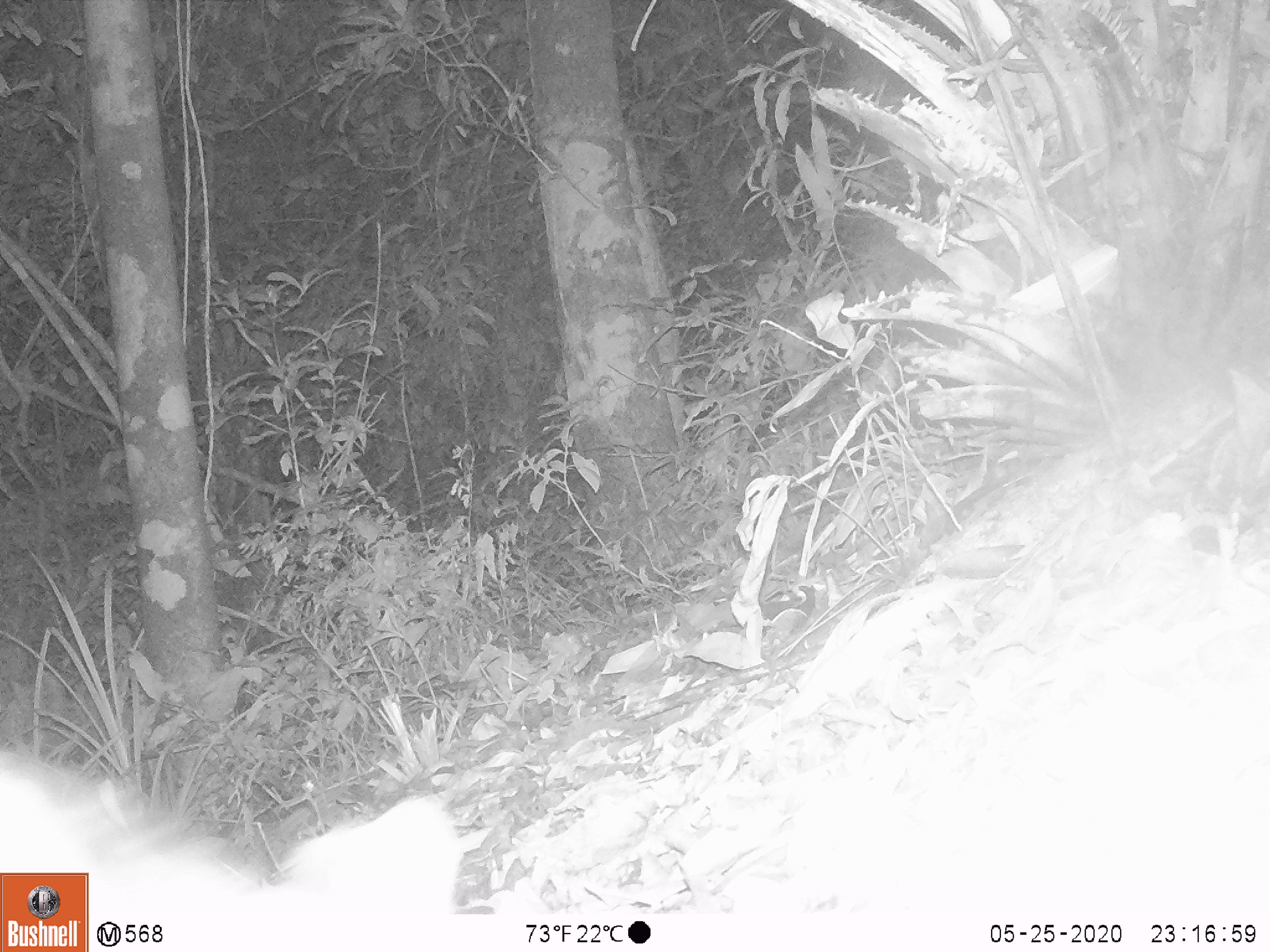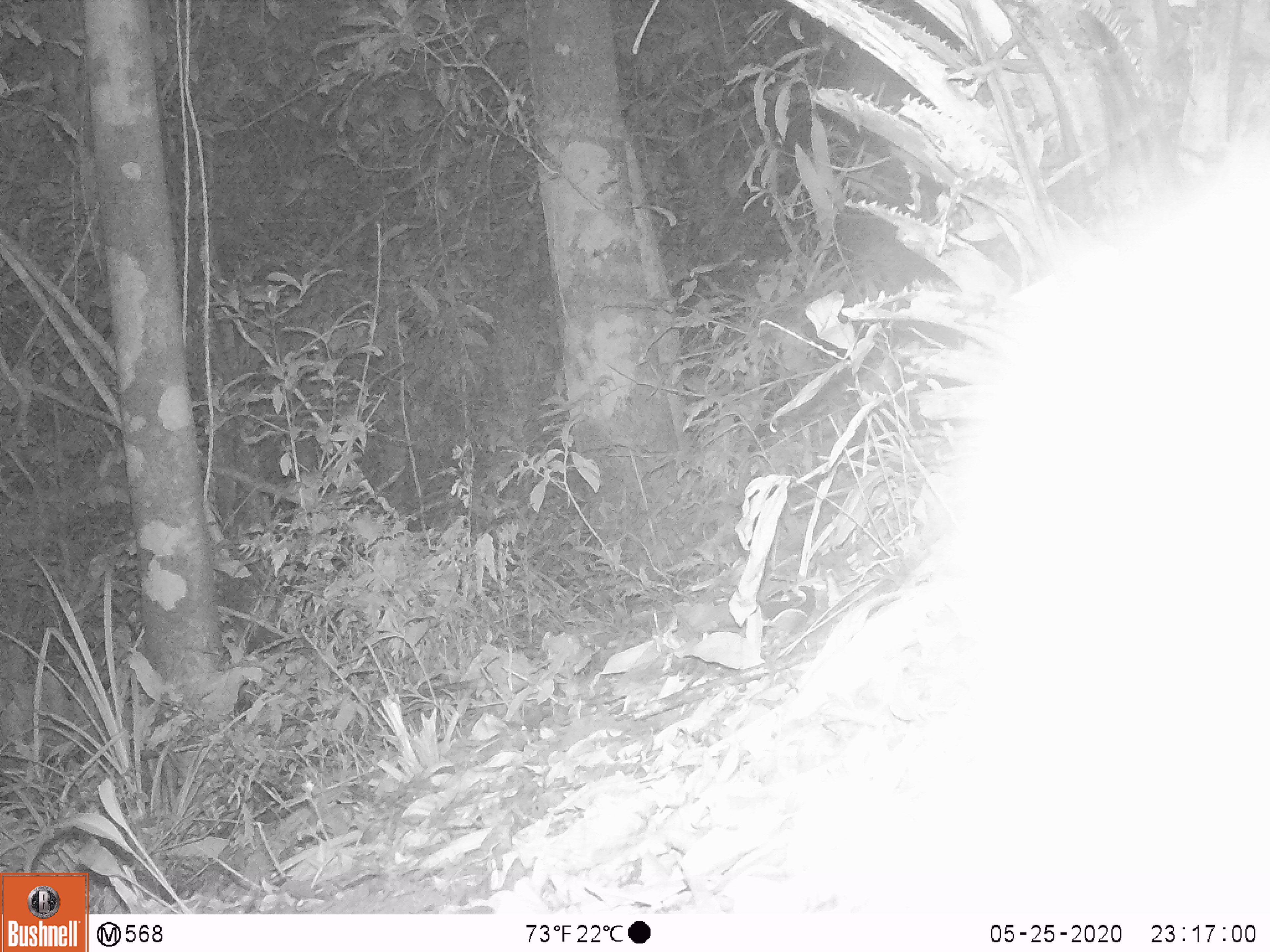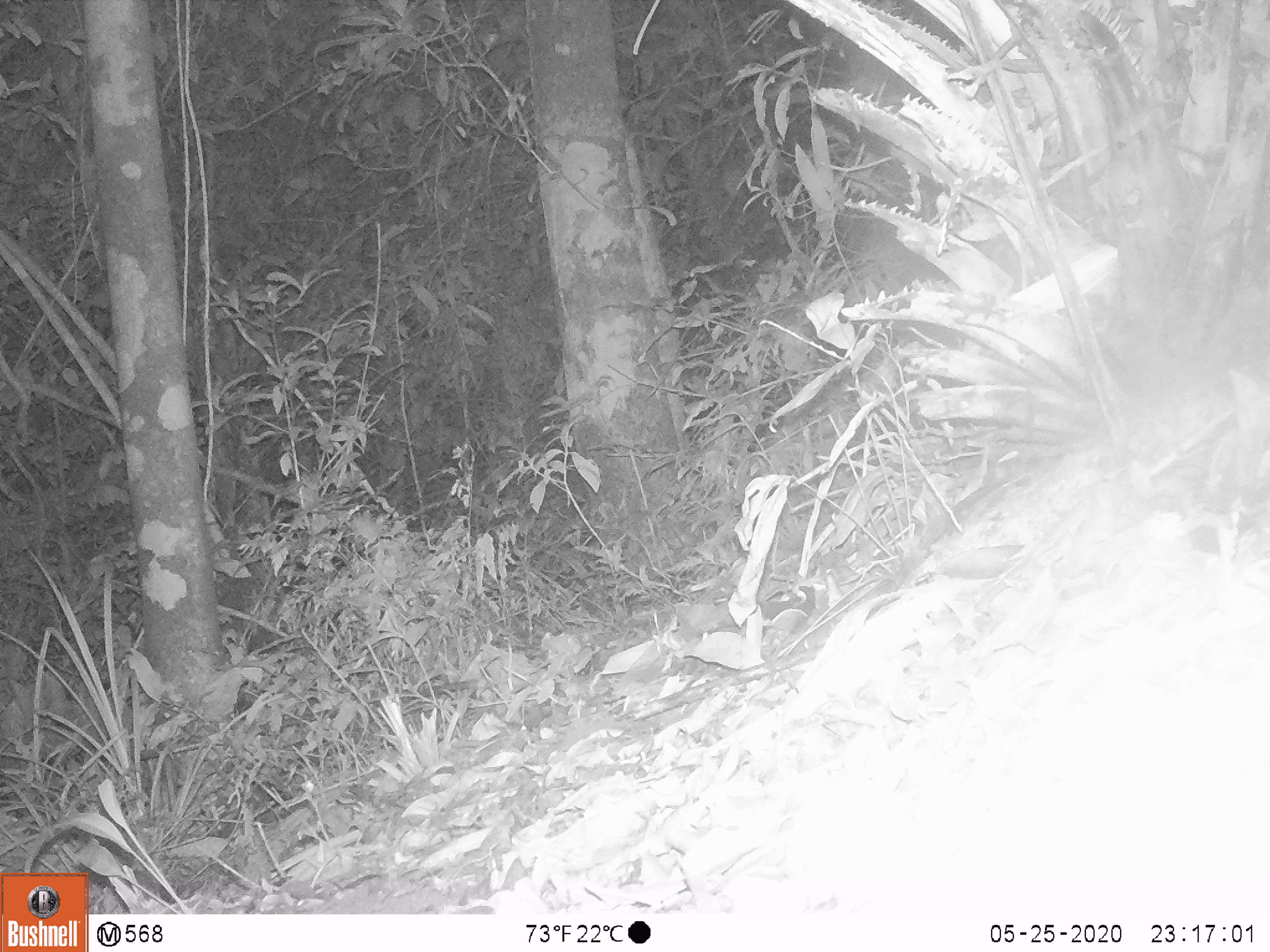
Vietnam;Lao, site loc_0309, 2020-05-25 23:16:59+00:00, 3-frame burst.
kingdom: Animalia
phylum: Chordata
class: Mammalia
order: Carnivora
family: Mustelidae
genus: Melogale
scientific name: Melogale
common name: ferret badger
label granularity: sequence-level